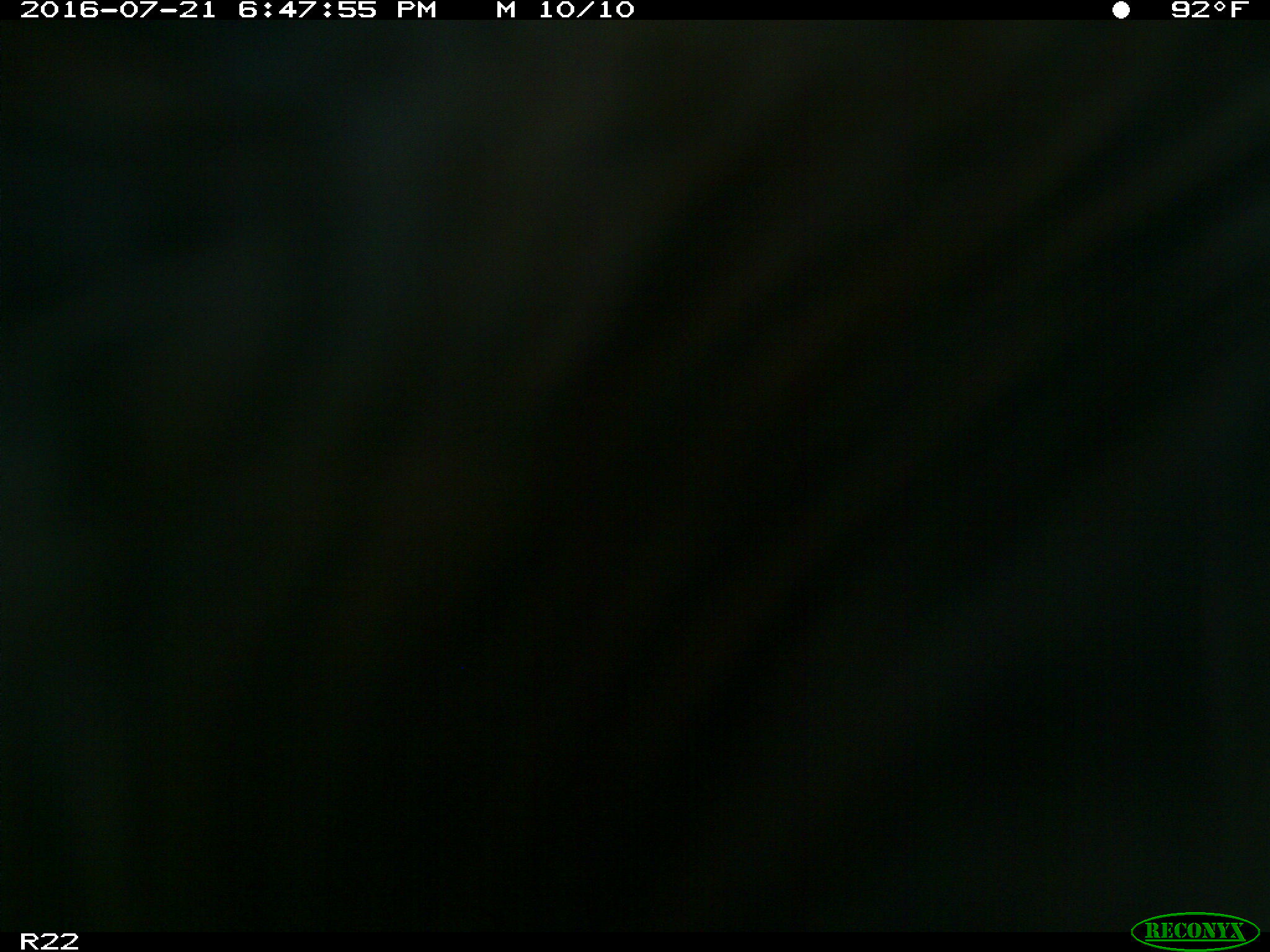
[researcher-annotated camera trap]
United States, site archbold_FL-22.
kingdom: Animalia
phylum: Chordata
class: Mammalia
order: Artiodactyla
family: Bovidae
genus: Bos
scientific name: Bos taurus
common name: domestic cow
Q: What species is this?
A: Bos taurus (domestic cow).